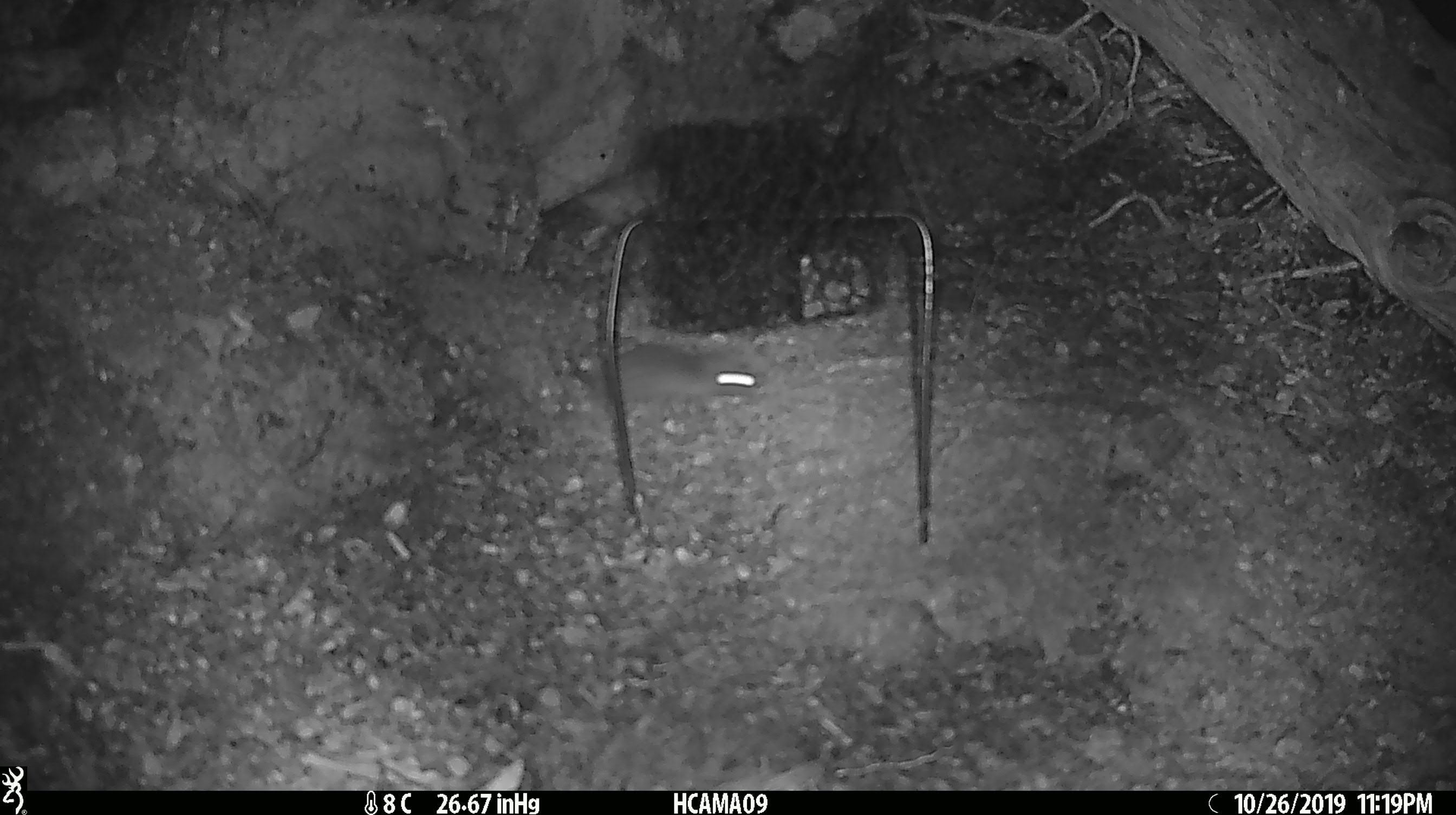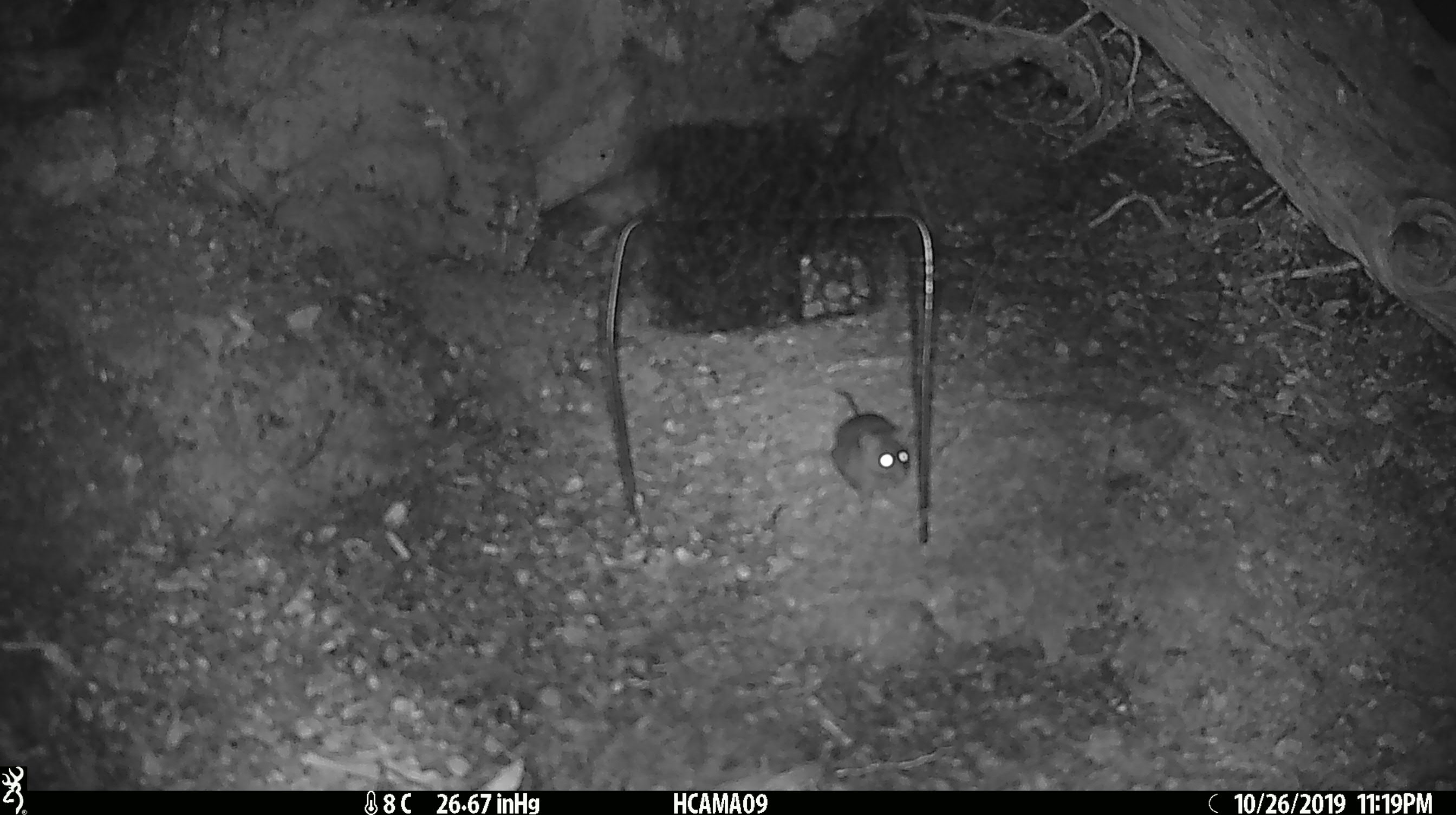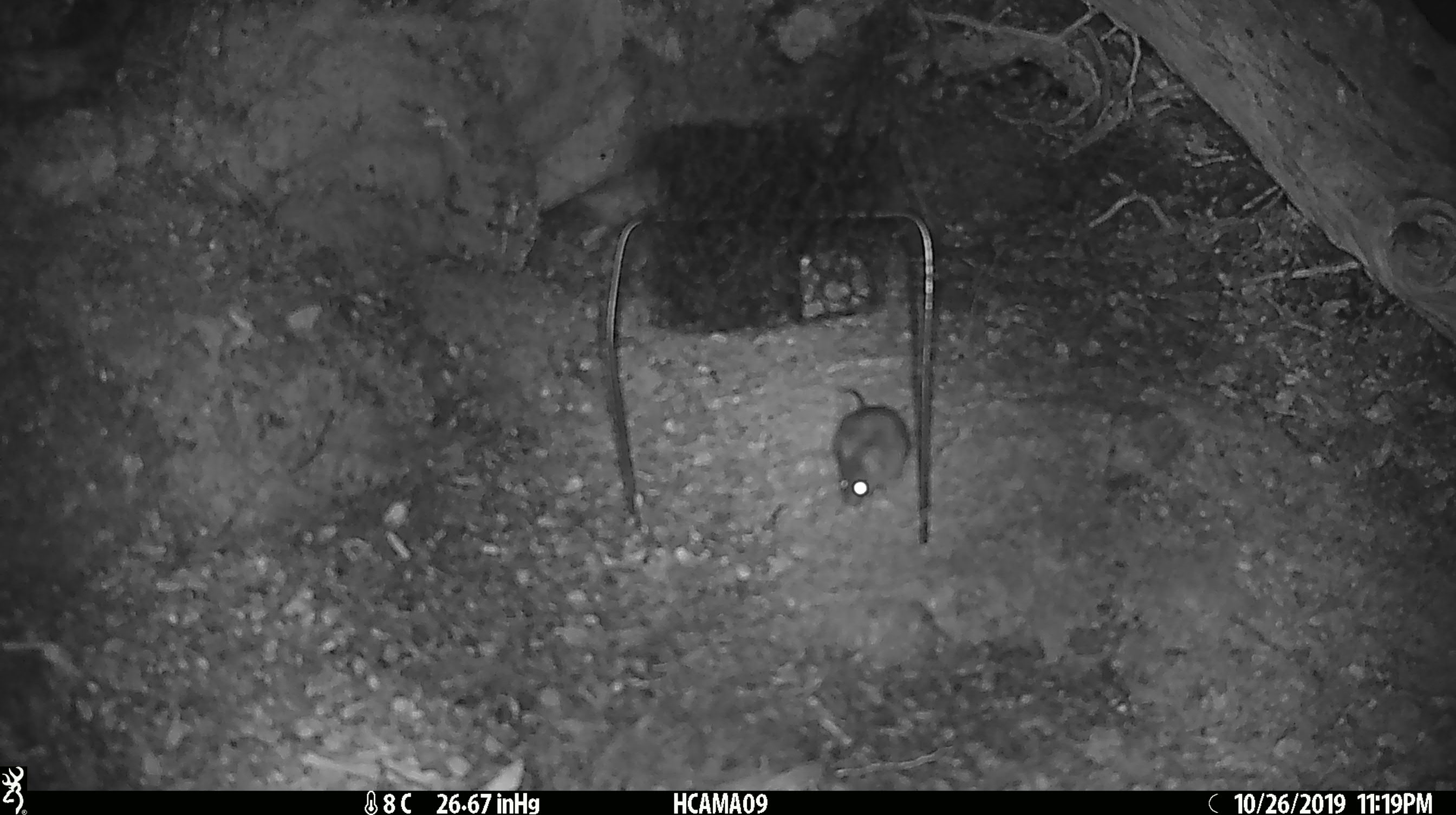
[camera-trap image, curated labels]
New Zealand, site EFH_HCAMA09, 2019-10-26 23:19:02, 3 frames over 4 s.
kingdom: Animalia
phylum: Chordata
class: Mammalia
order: Rodentia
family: Muridae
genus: Mus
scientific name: Mus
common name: mouse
Mouse (Mus).